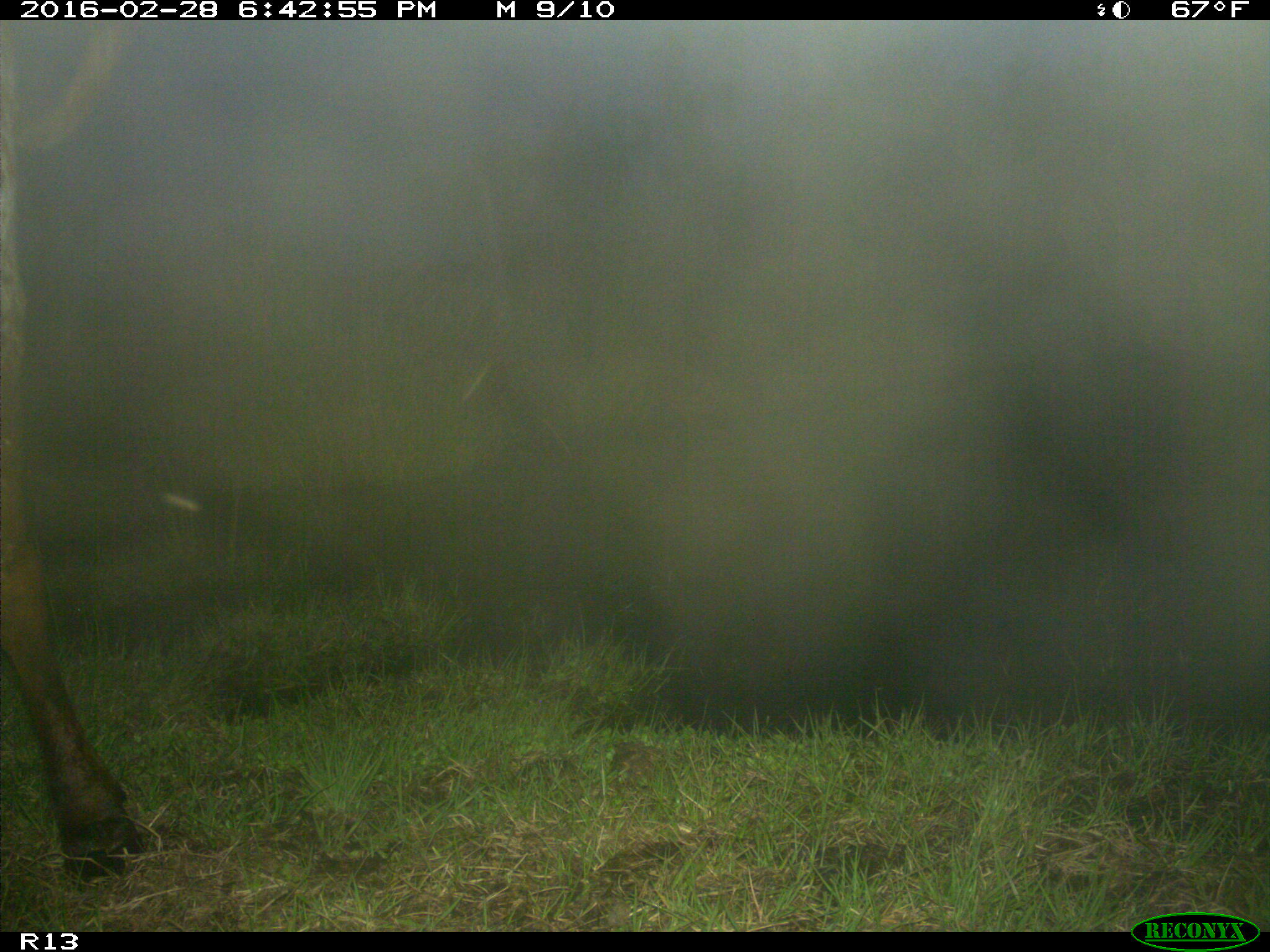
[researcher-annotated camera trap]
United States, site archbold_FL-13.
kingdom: Animalia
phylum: Chordata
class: Mammalia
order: Artiodactyla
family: Bovidae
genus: Bos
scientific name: Bos taurus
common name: domestic cow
Bos taurus (domestic cow).